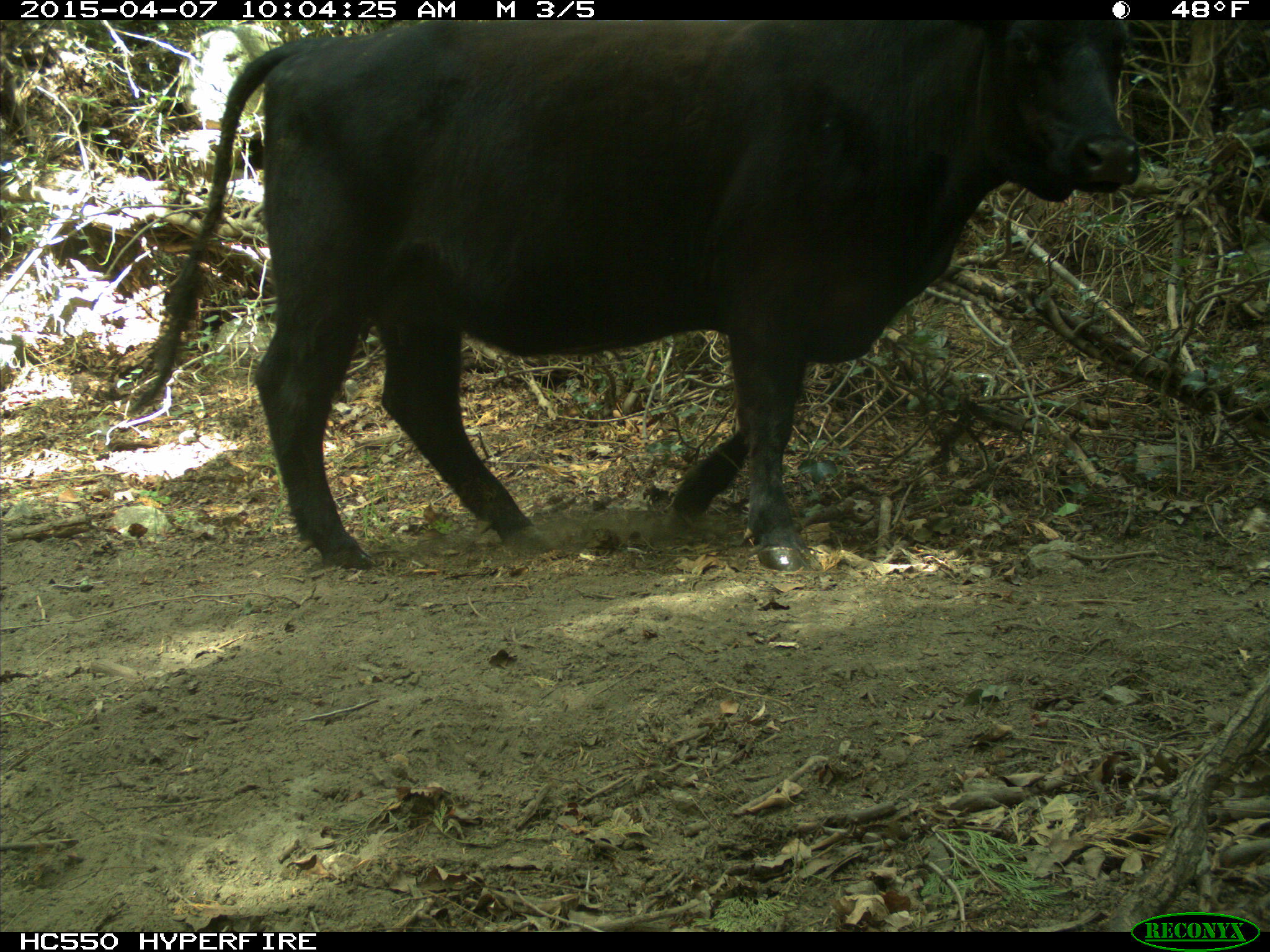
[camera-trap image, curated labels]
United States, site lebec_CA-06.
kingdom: Animalia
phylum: Chordata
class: Mammalia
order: Artiodactyla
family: Bovidae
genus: Bos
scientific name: Bos taurus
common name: domestic cow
Bos taurus (domestic cow).